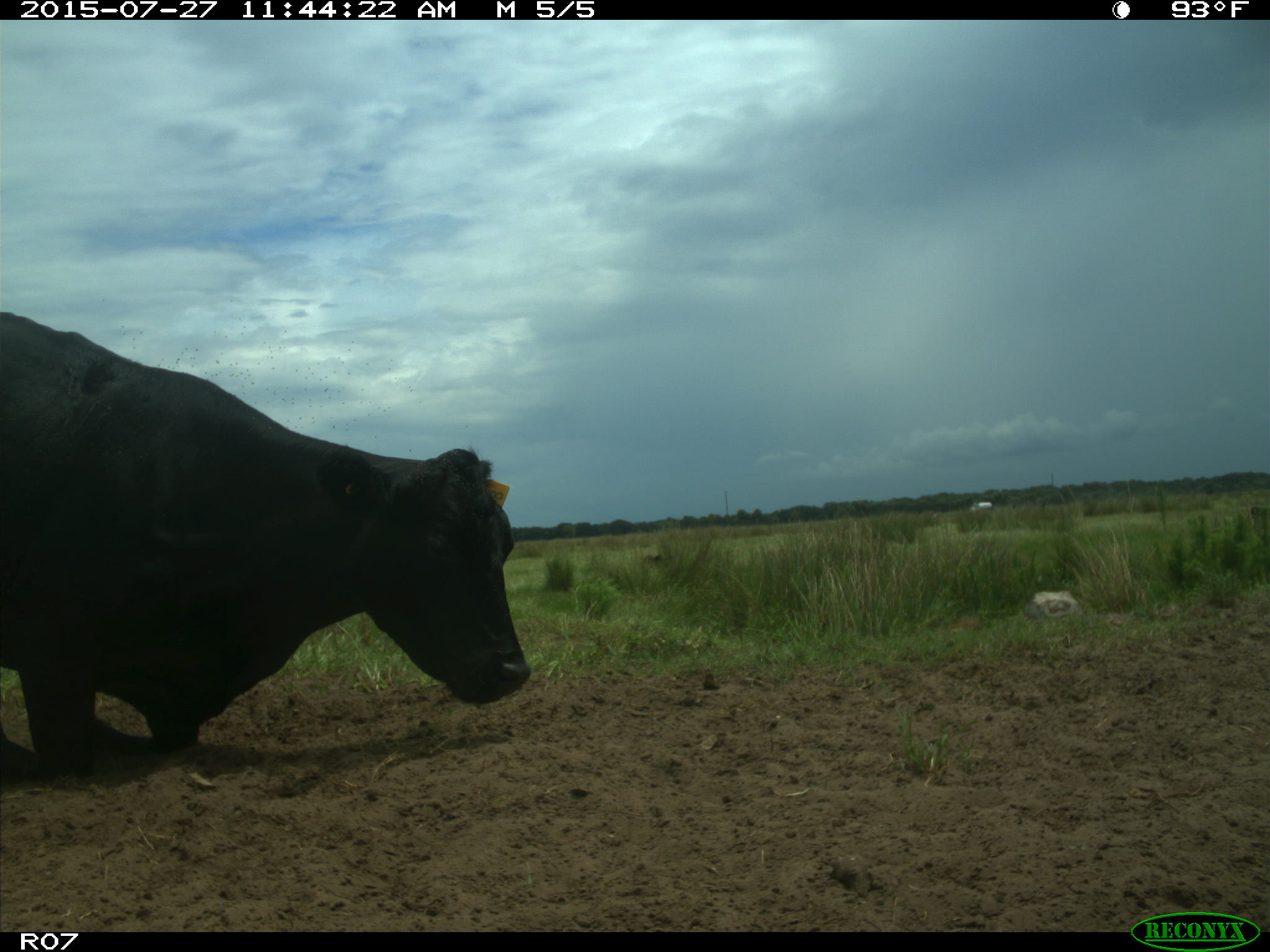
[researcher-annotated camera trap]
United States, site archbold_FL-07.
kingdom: Animalia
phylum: Chordata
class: Mammalia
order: Artiodactyla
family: Bovidae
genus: Bos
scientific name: Bos taurus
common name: domestic cow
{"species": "Bos taurus (domestic cow)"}